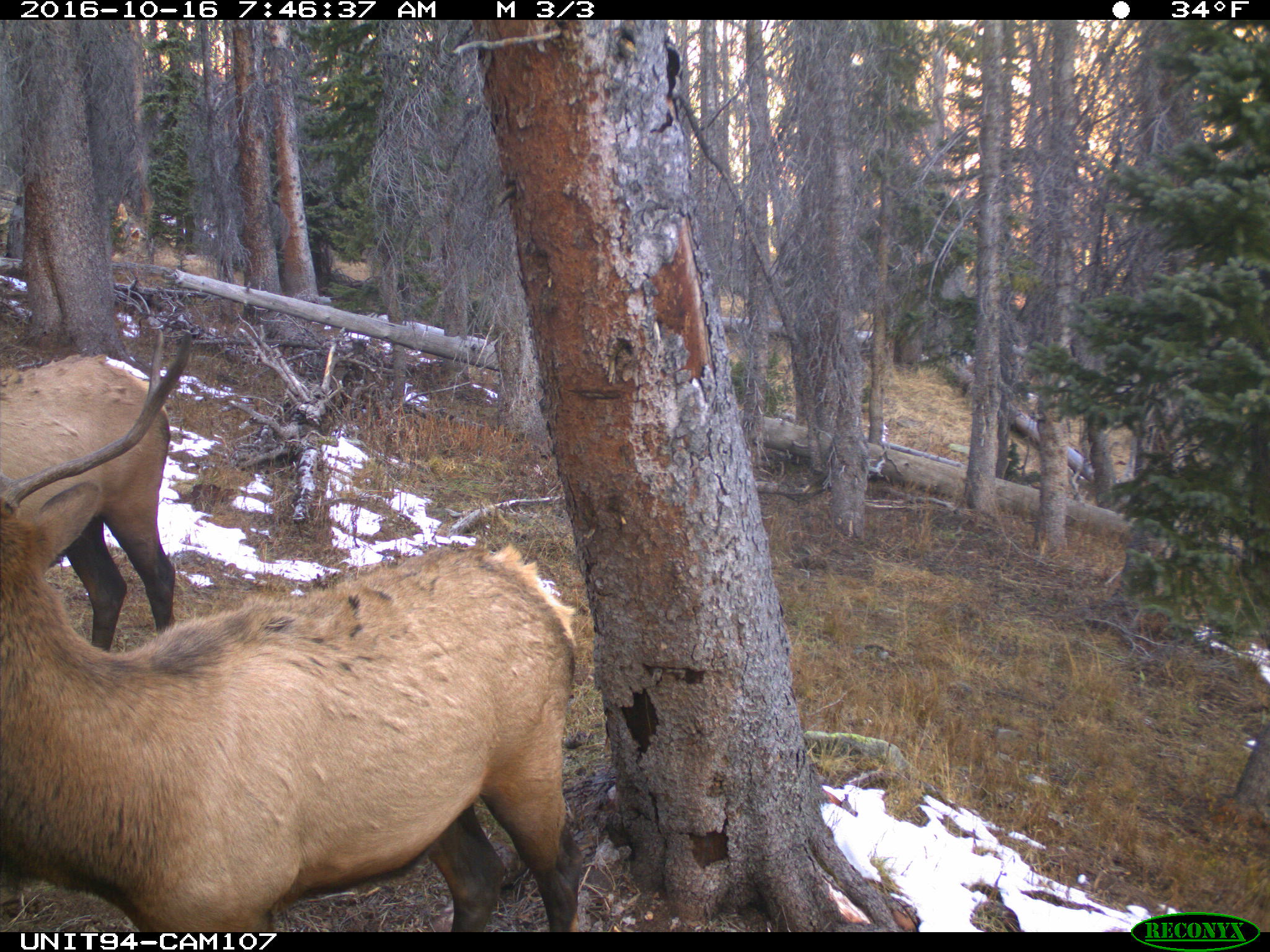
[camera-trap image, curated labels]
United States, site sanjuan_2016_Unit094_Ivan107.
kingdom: Animalia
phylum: Chordata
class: Mammalia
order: Artiodactyla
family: Cervidae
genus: Cervus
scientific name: Cervus elaphus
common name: red deer